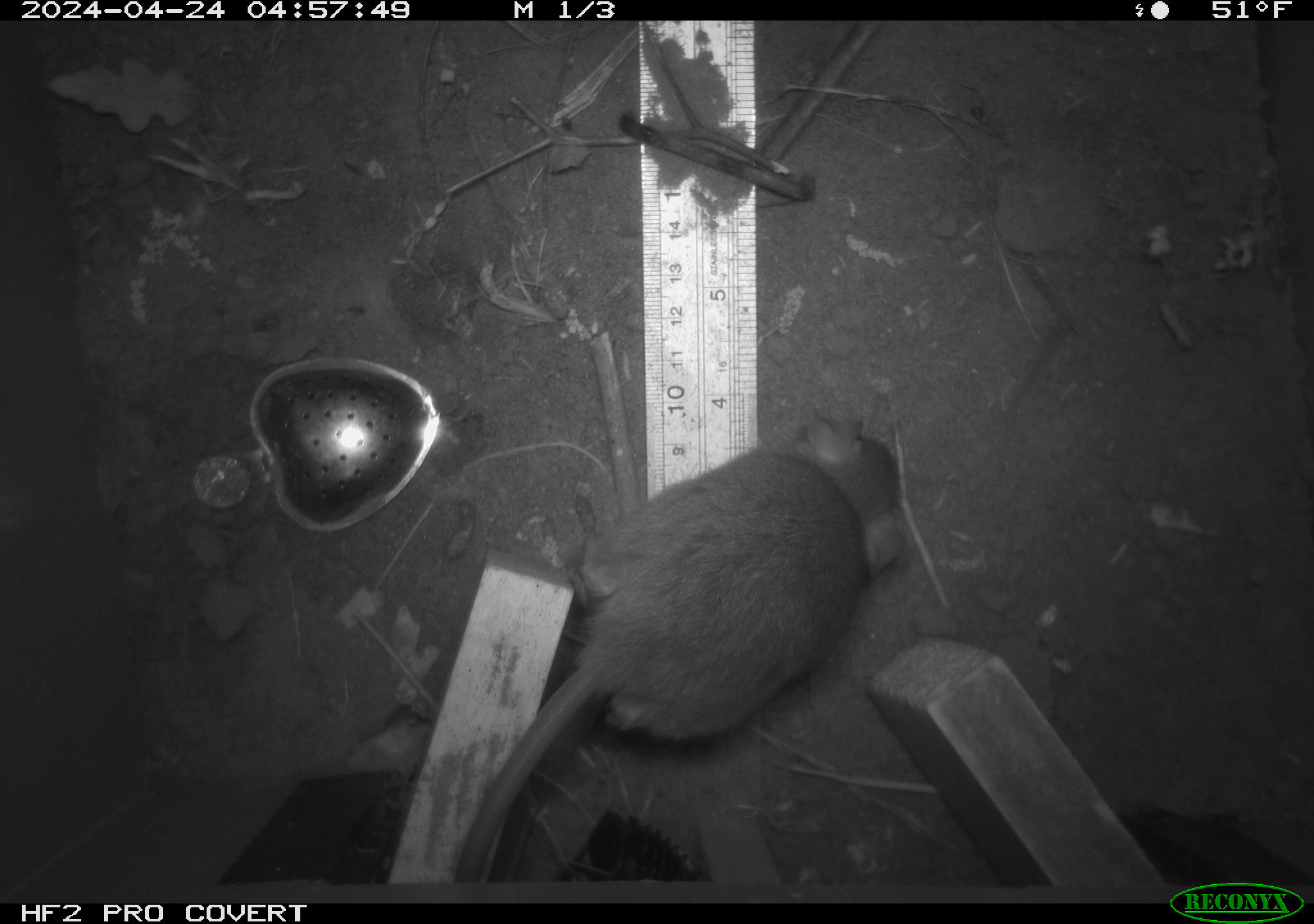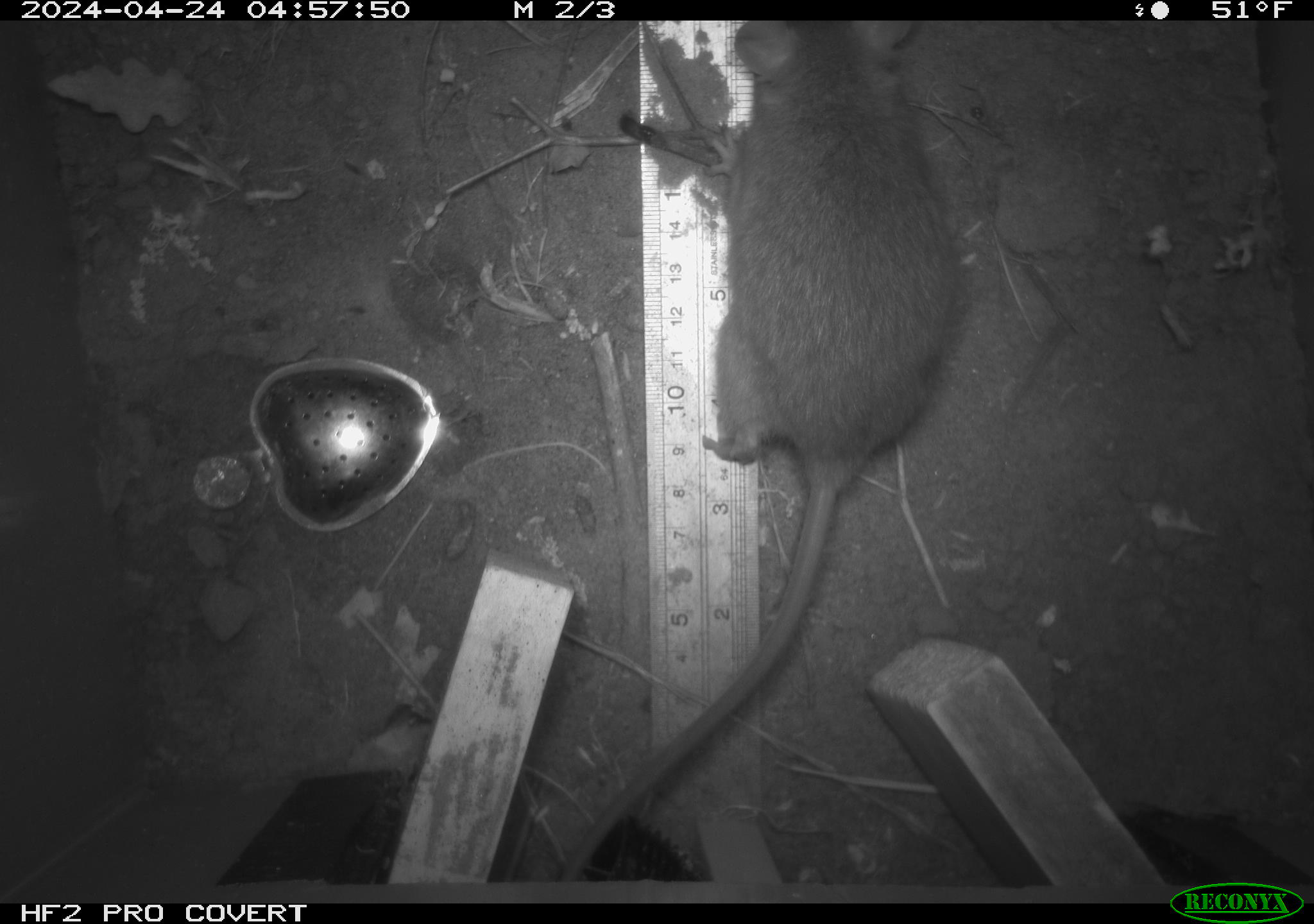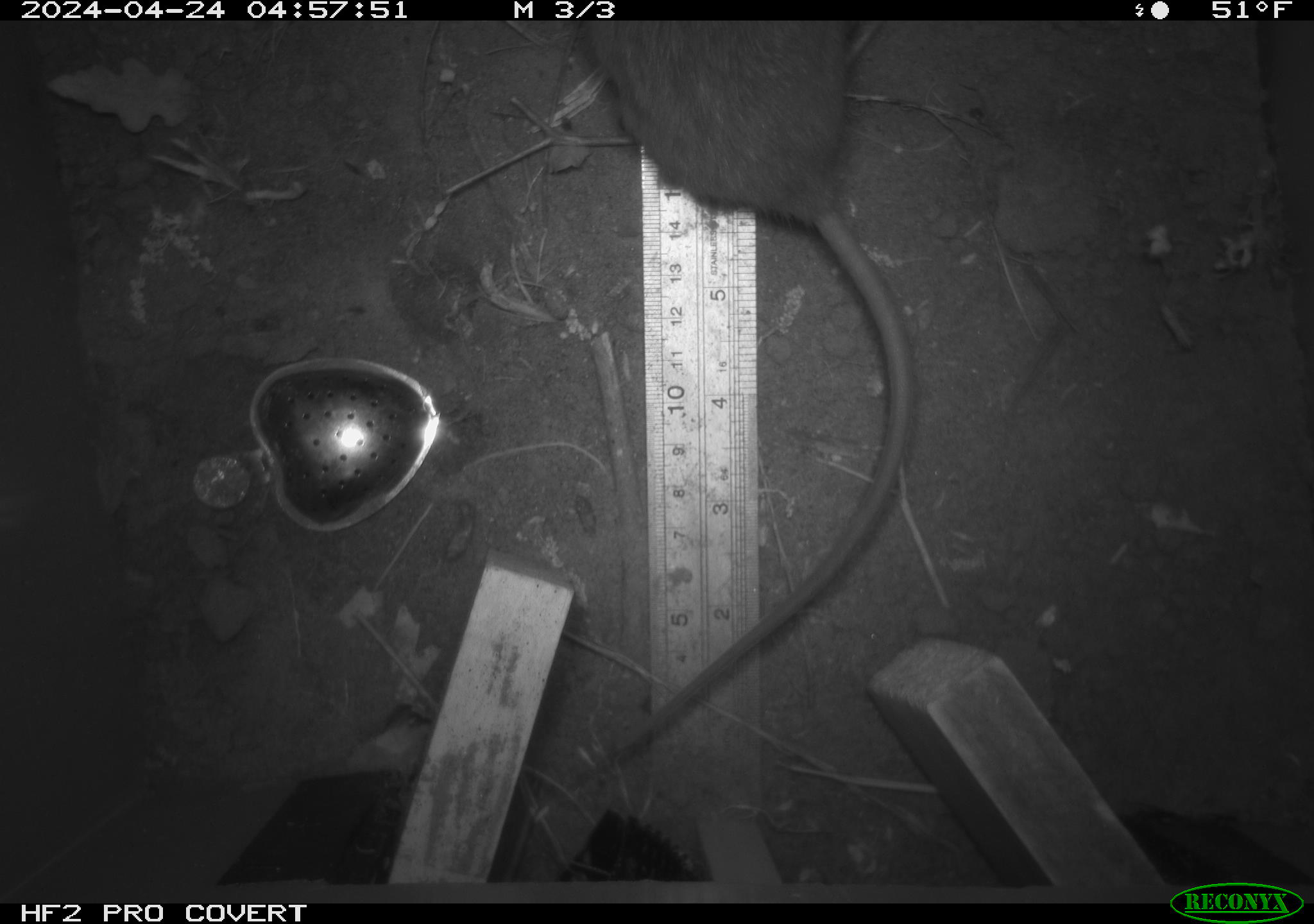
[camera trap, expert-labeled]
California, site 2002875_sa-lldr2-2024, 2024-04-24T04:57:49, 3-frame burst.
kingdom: Animalia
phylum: Chordata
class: Mammalia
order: Rodentia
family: Muridae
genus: Rattus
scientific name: Rattus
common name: rat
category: rattus species